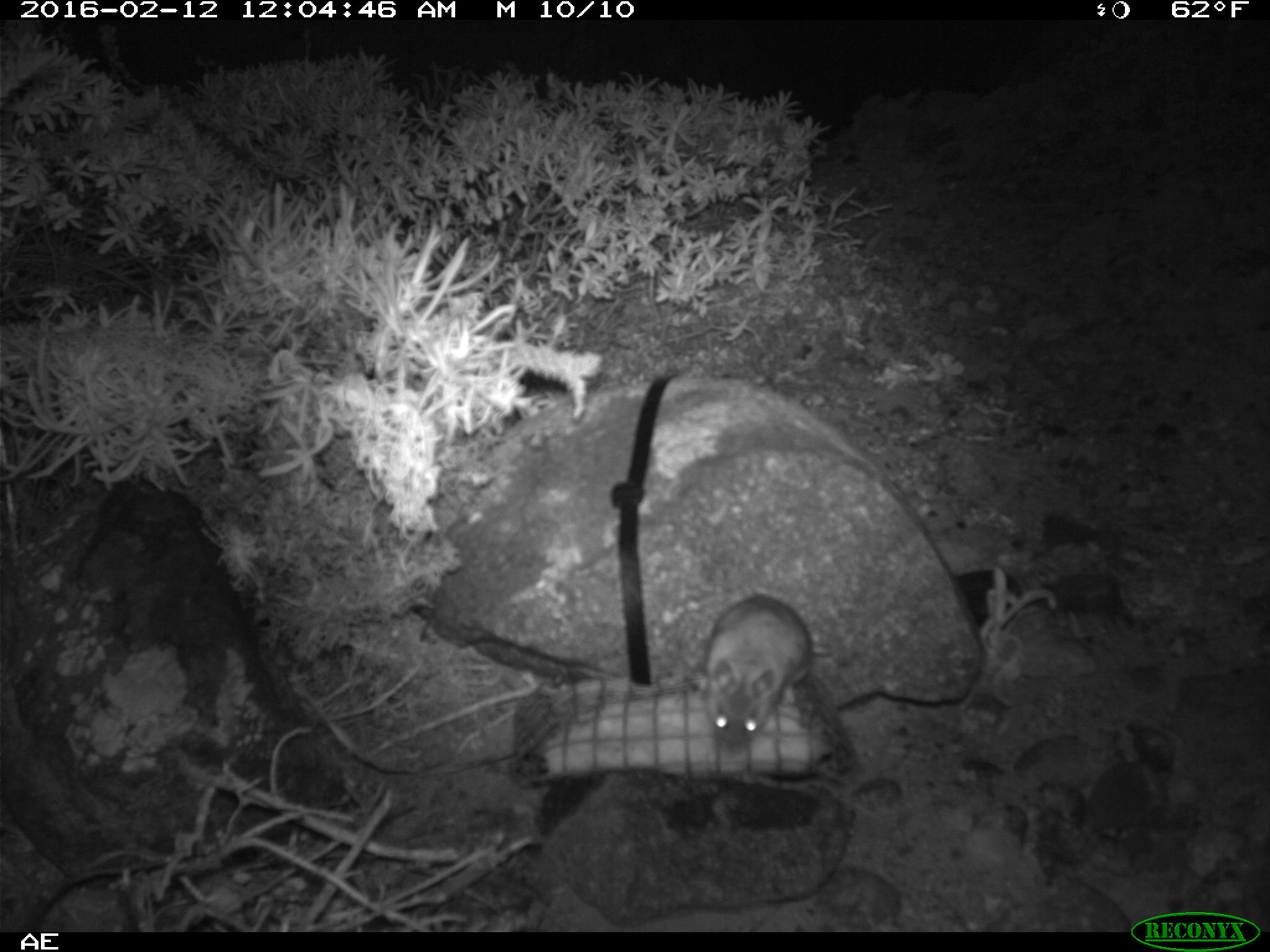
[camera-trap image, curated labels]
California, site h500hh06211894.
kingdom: Animalia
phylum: Chordata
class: Mammalia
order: Rodentia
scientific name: Rodentia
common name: rodent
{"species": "rodent (Rodentia)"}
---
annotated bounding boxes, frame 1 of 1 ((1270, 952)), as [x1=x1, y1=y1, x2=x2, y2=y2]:
rodent: [x1=691, y1=595, x2=831, y2=751]